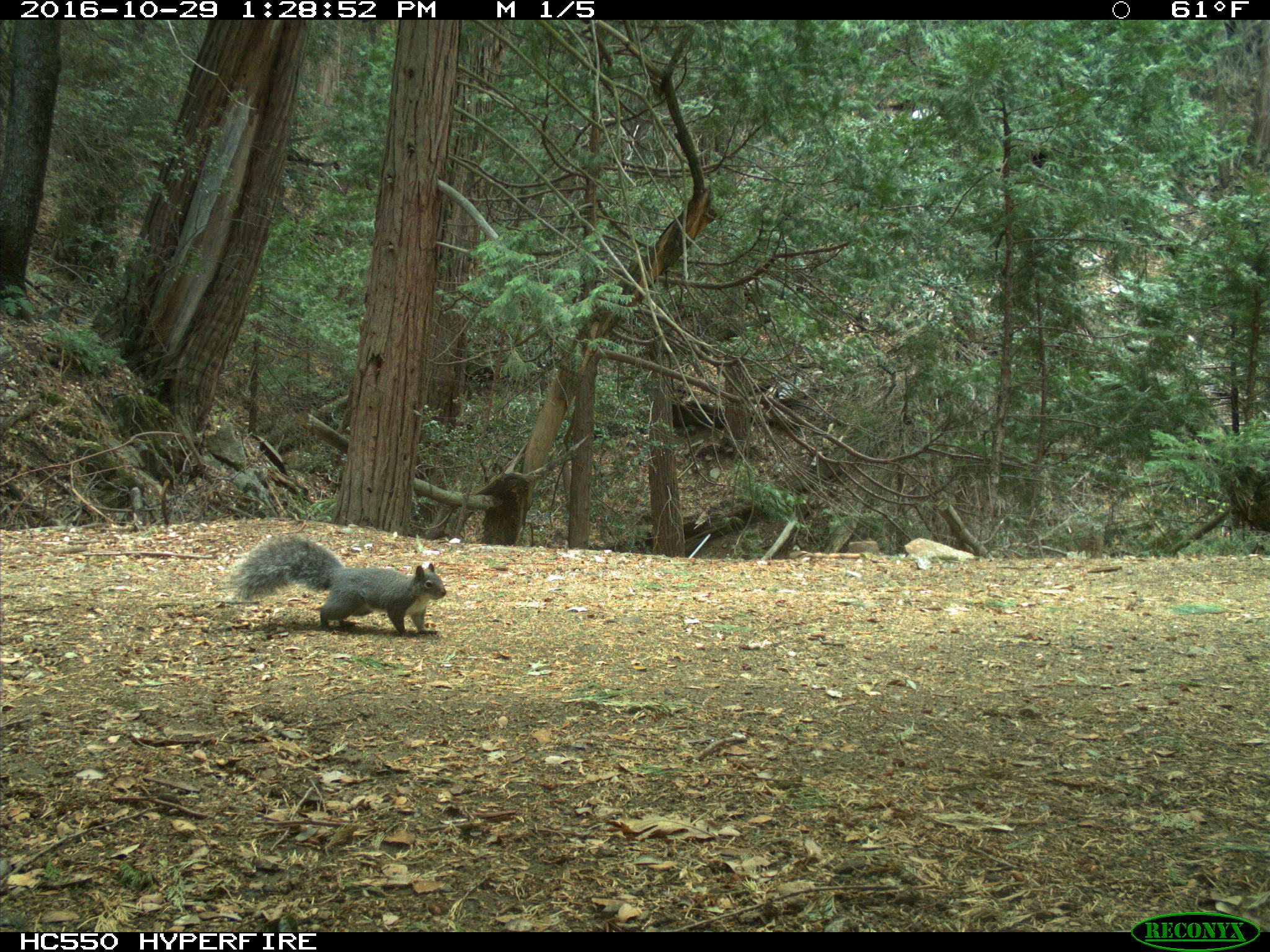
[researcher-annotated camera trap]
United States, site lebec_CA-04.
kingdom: Animalia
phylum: Chordata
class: Mammalia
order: Rodentia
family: Sciuridae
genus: Sciurus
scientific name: Sciurus carolinensis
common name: eastern gray squirrel